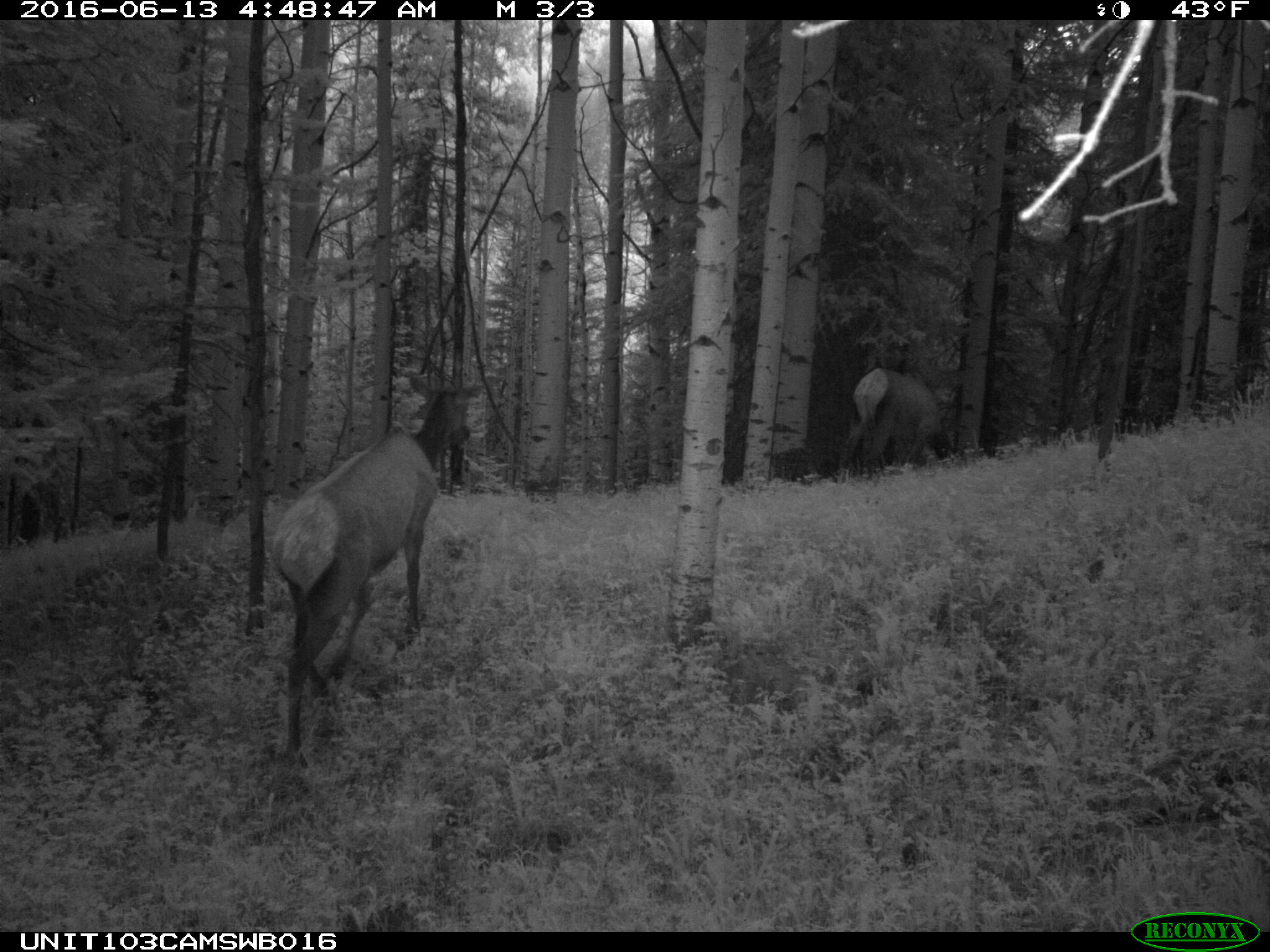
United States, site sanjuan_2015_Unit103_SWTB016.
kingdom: Animalia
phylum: Chordata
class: Mammalia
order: Artiodactyla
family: Cervidae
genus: Cervus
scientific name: Cervus elaphus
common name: red deer